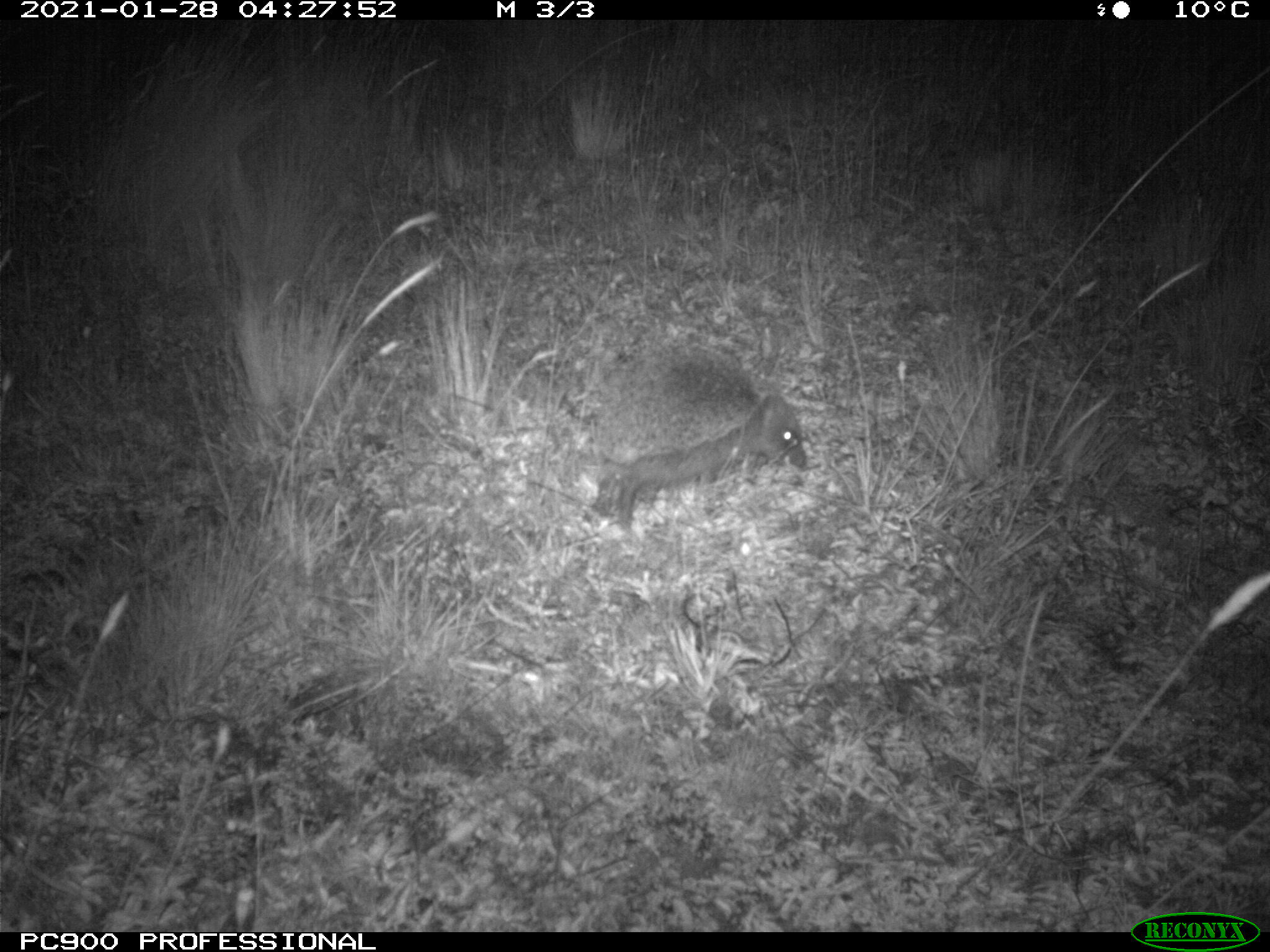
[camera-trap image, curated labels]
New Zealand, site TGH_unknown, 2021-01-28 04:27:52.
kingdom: Animalia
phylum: Chordata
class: Mammalia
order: Eulipotyphla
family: Erinaceidae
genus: Erinaceus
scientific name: Erinaceus europaeus europaeus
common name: european hedgehog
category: hedgehog